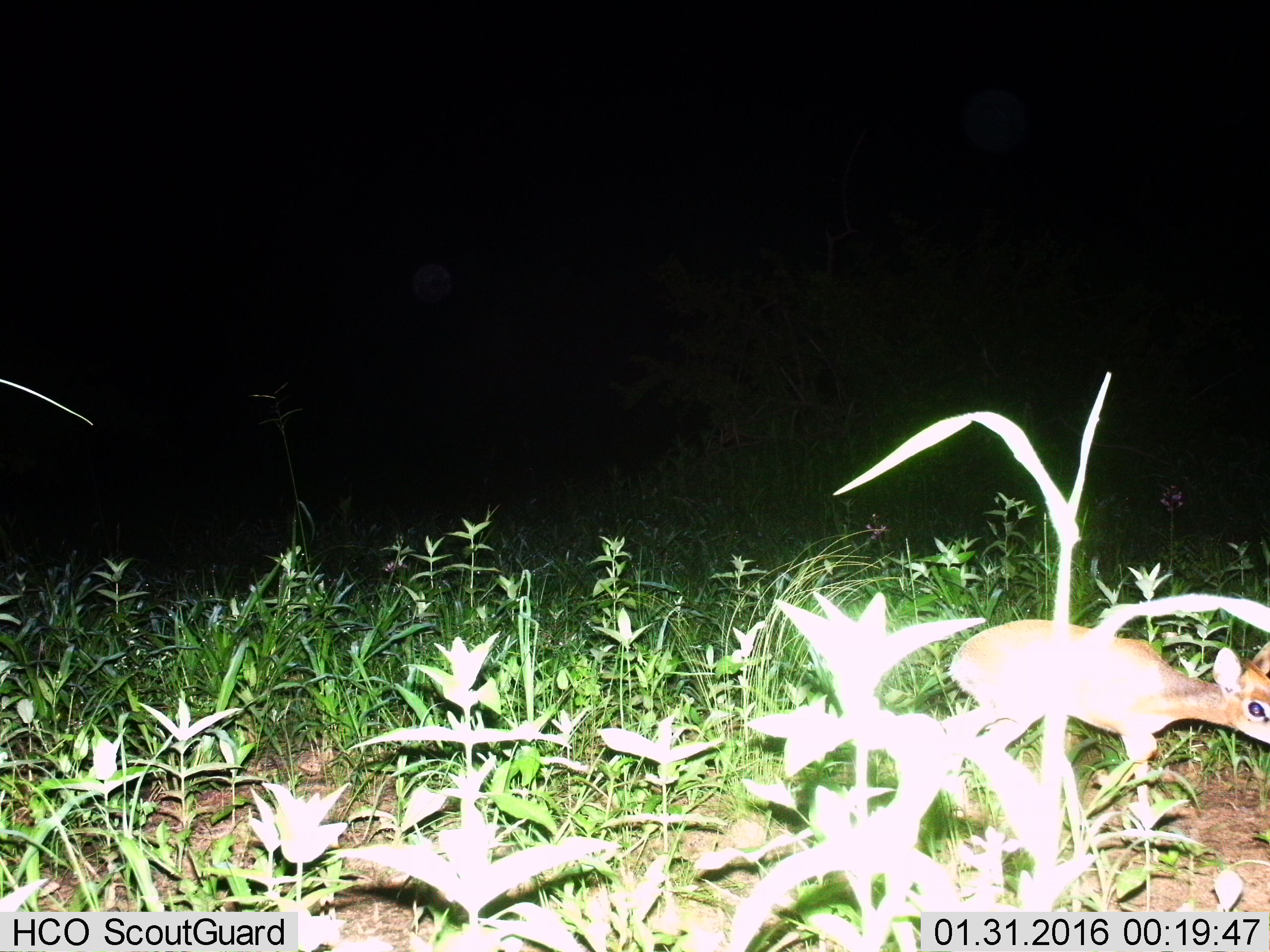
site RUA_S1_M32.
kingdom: Animalia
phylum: Chordata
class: Mammalia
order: Artiodactyla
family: Bovidae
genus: Madoqua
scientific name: Madoqua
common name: dik-dik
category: dikdik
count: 1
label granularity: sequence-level